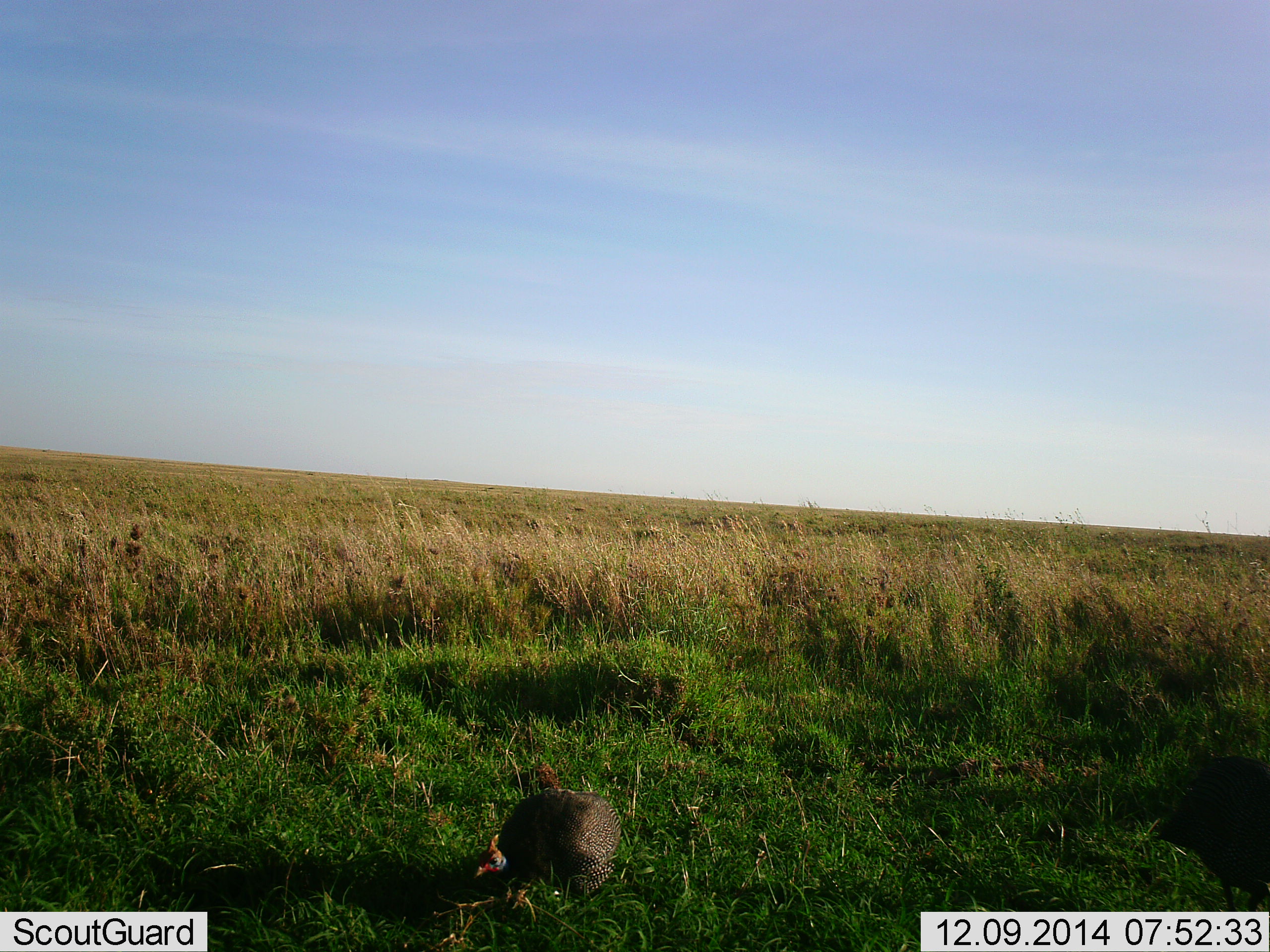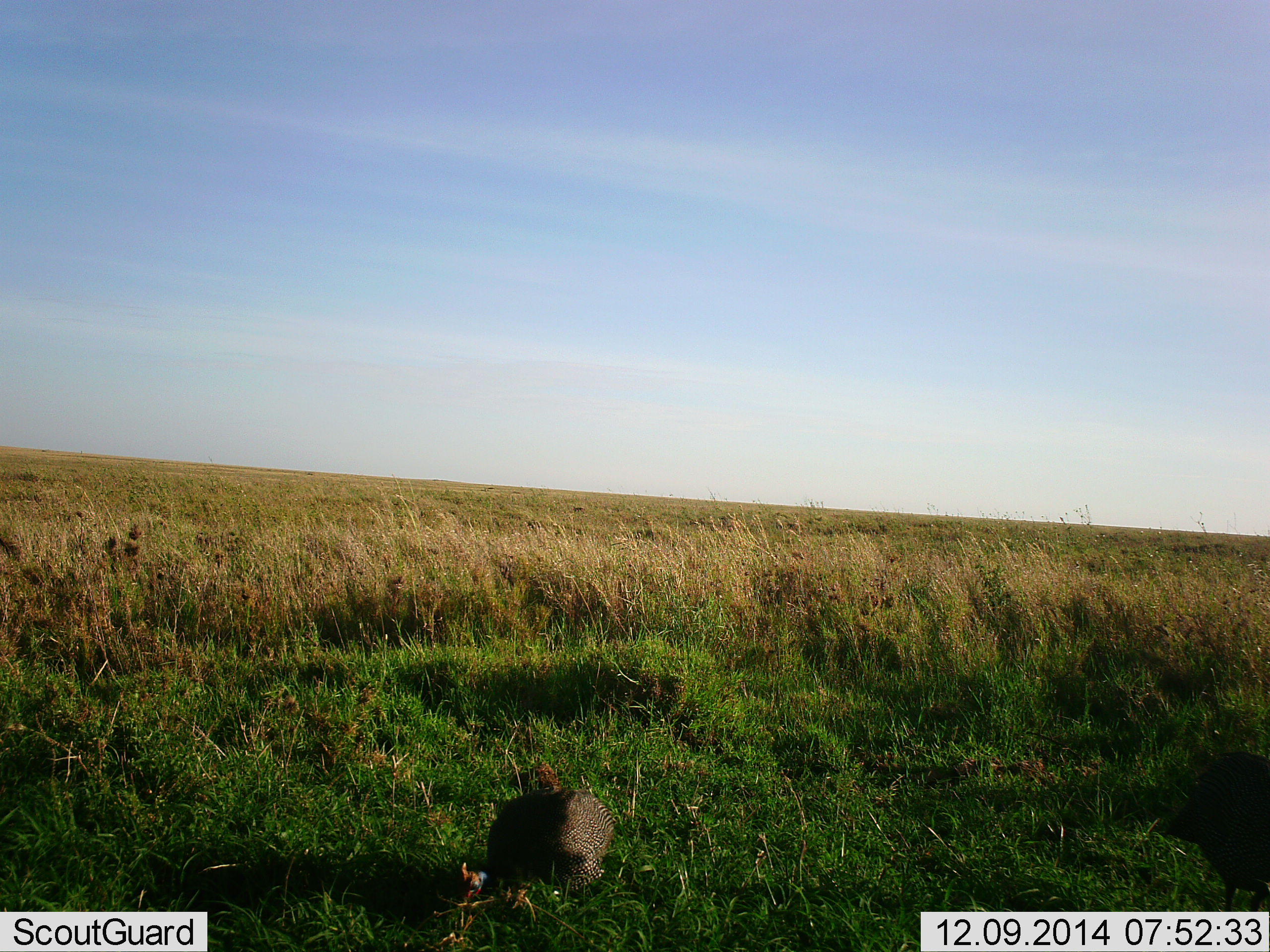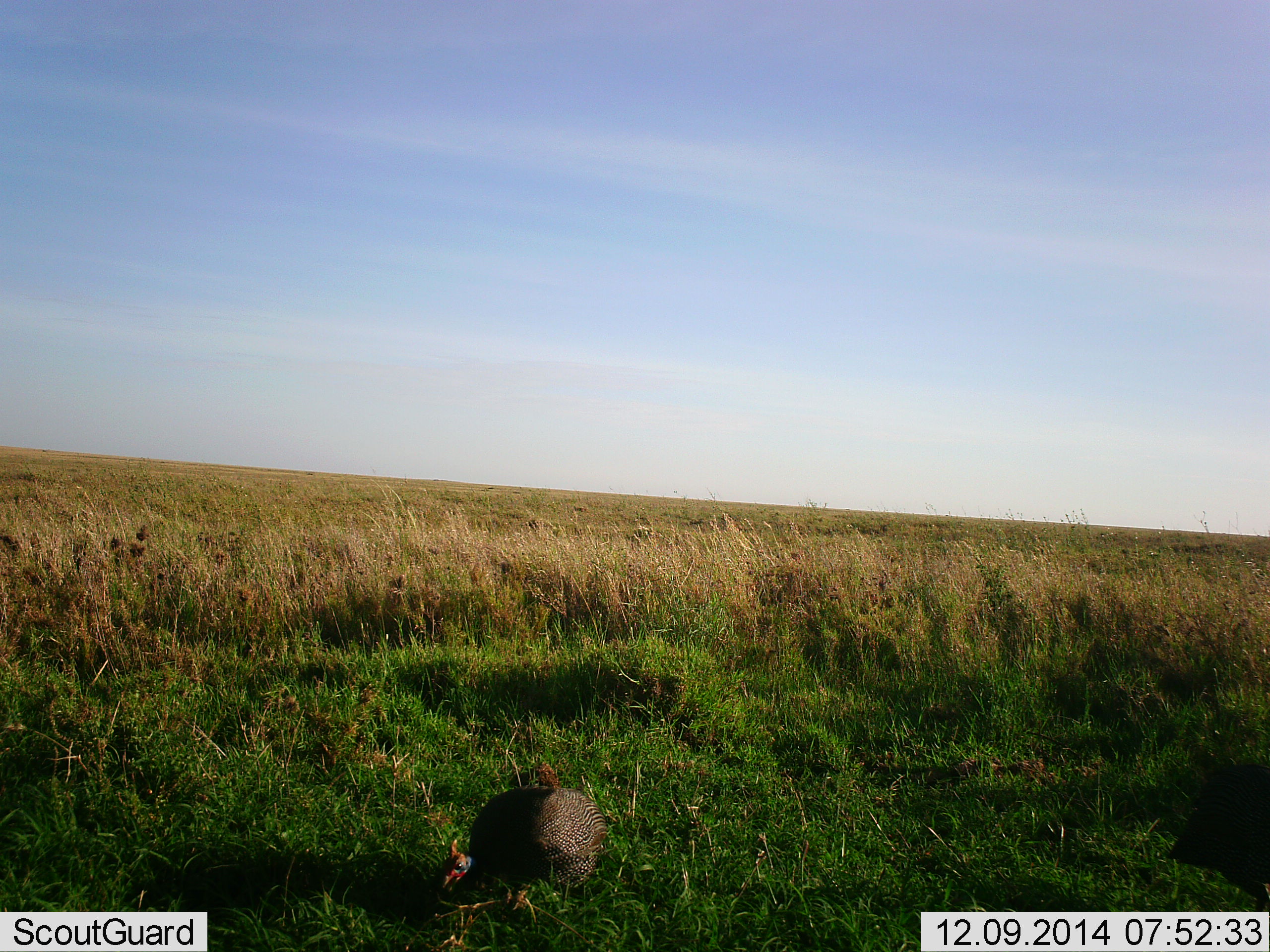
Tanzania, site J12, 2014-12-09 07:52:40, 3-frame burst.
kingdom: Animalia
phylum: Chordata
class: Aves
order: Galliformes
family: Numididae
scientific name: Numididae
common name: guinea fowl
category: guineafowl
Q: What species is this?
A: Guineafowl (guinea fowl) (Numididae).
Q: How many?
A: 2.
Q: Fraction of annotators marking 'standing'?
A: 0%.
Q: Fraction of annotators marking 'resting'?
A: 0%.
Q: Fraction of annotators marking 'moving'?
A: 10%.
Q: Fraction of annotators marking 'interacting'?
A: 0%.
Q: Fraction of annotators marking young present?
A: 0%.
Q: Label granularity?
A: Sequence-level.